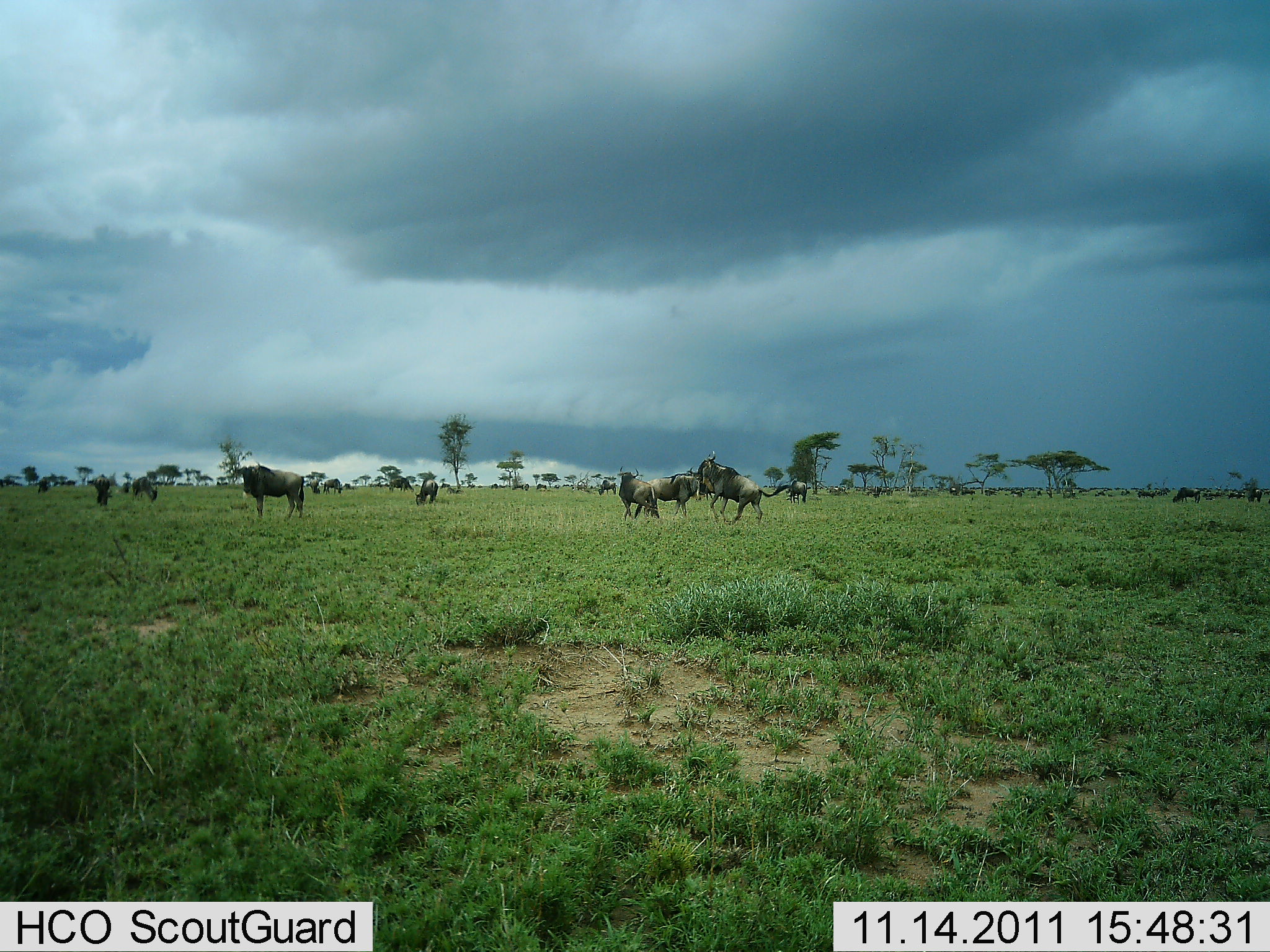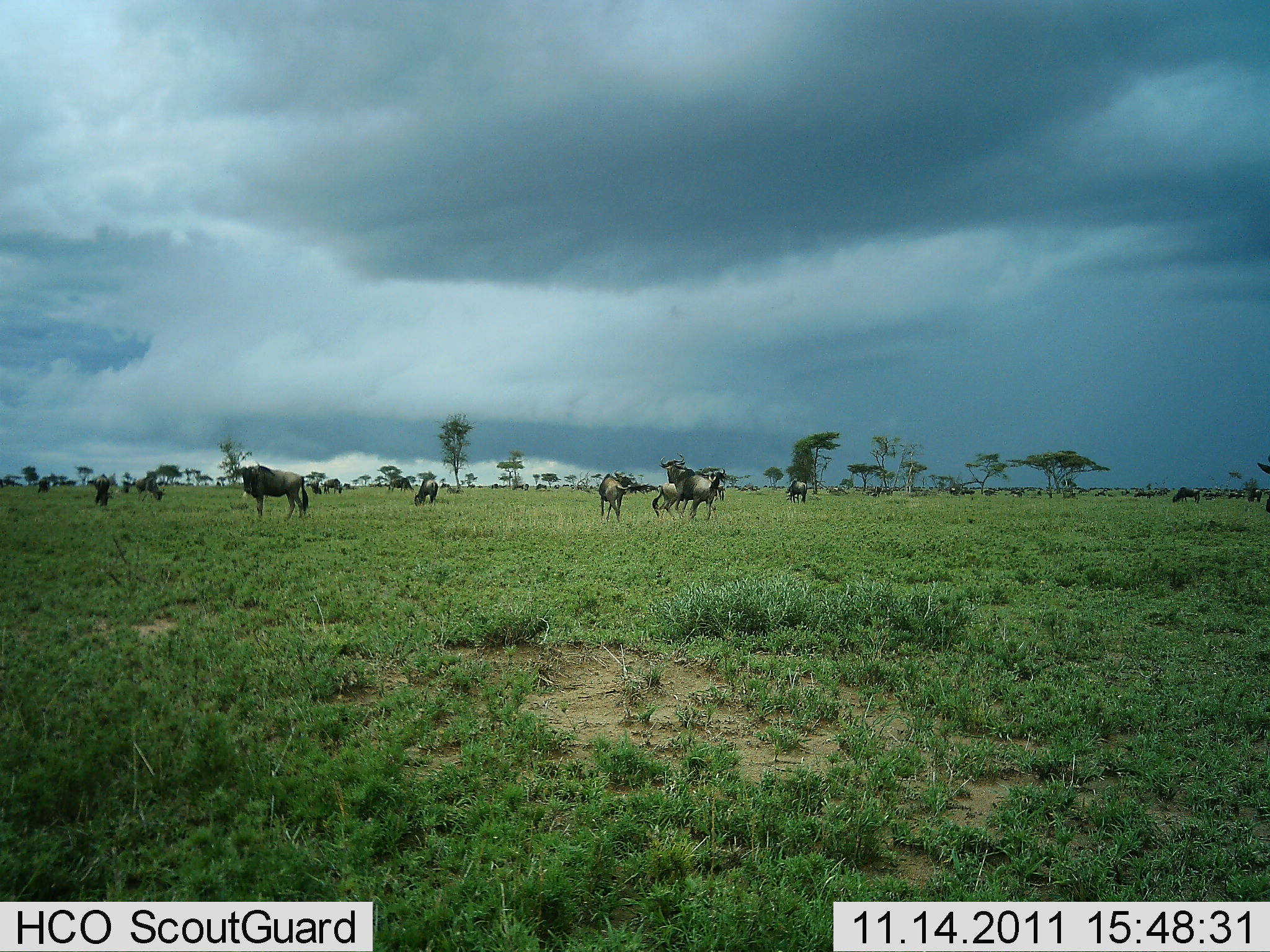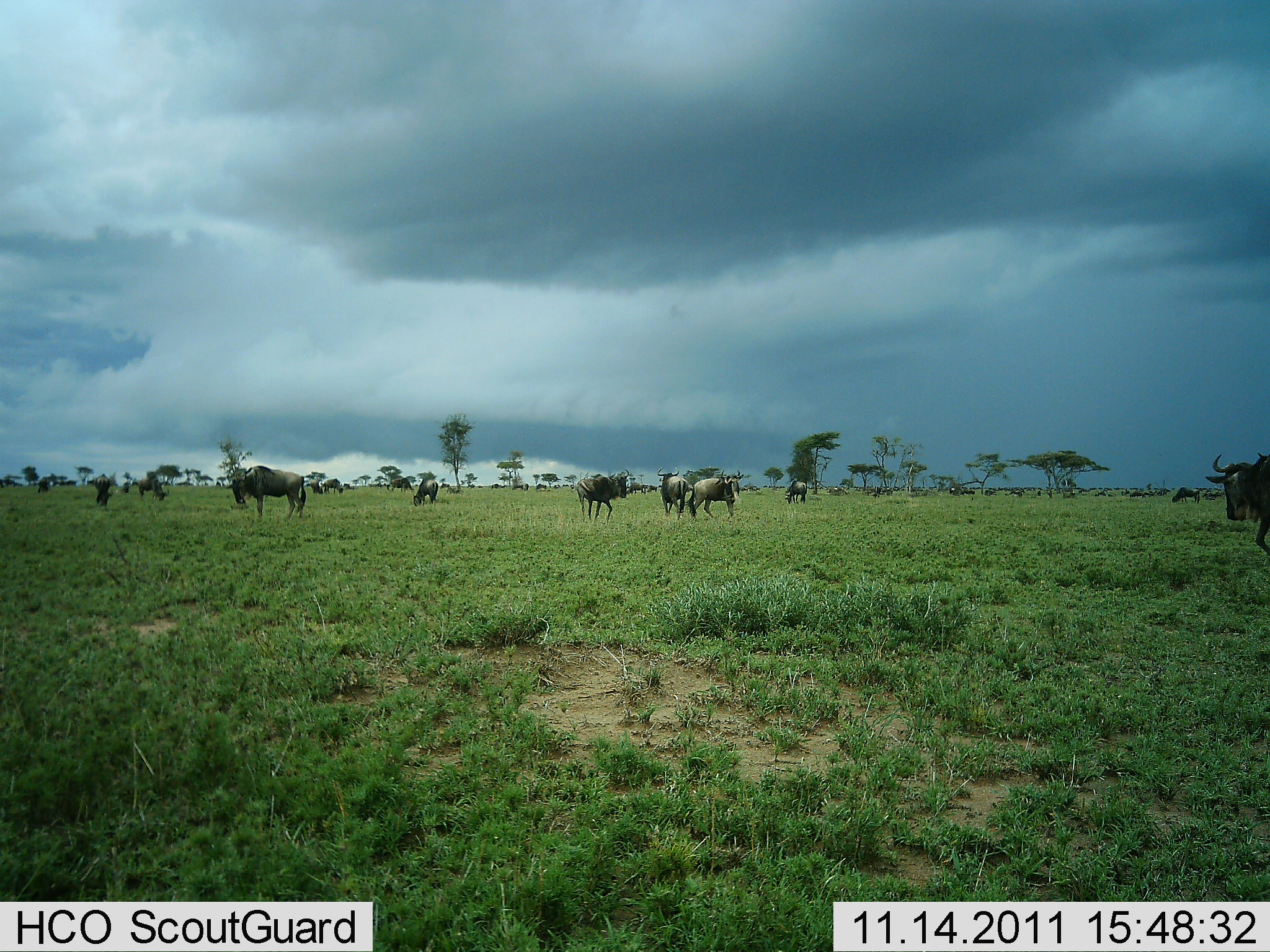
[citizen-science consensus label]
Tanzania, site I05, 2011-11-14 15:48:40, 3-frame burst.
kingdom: Animalia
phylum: Chordata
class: Mammalia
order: Artiodactyla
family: Bovidae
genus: Connochaetes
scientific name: Connochaetes taurinus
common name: blue wildebeest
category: wildebeest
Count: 11-50.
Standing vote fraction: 42%.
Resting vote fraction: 0%.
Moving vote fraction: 42%.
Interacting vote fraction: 75%.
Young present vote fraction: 0%.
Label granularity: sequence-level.